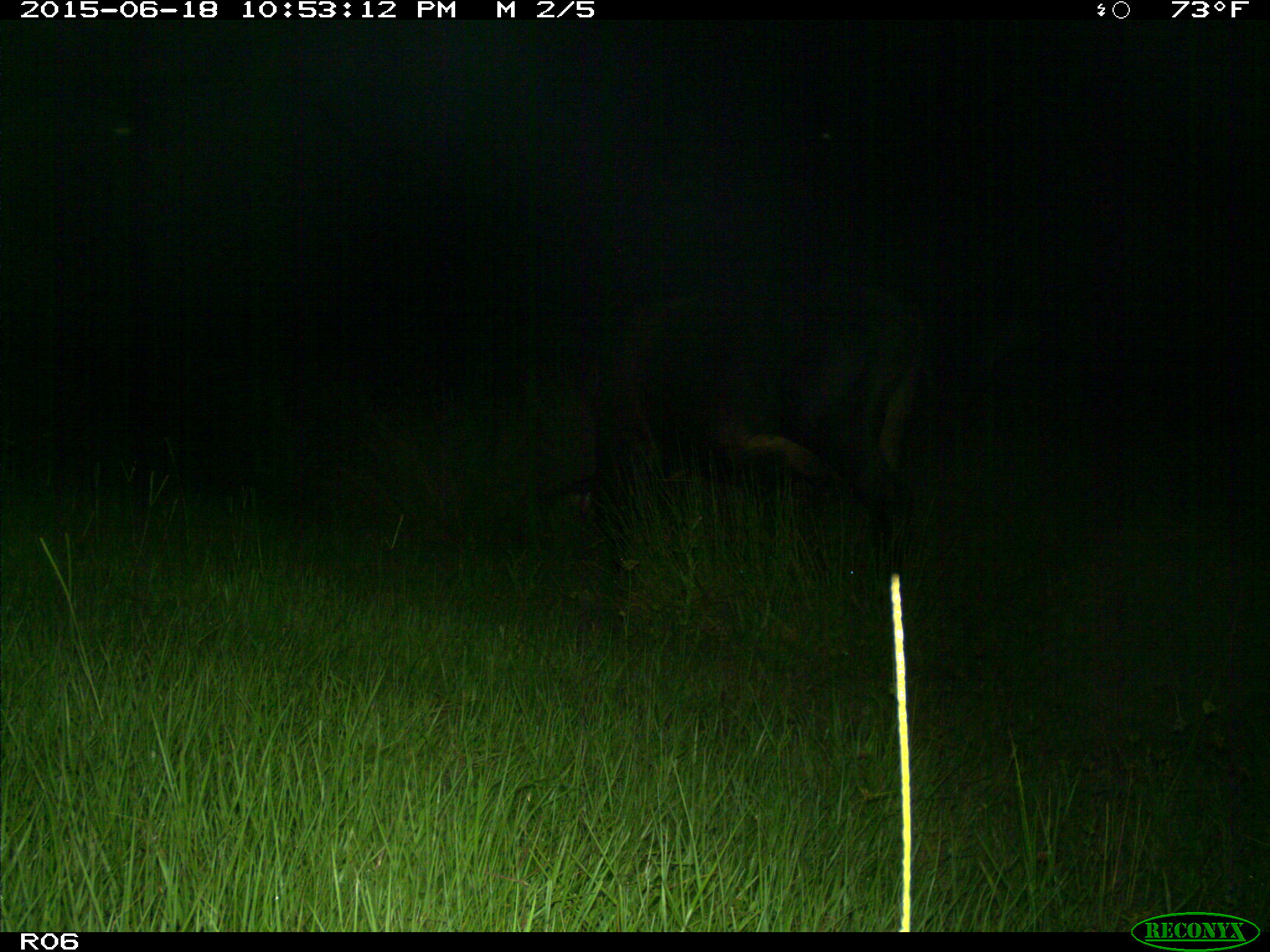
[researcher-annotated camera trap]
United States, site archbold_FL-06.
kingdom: Animalia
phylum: Chordata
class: Mammalia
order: Artiodactyla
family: Bovidae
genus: Bos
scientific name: Bos taurus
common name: domestic cow